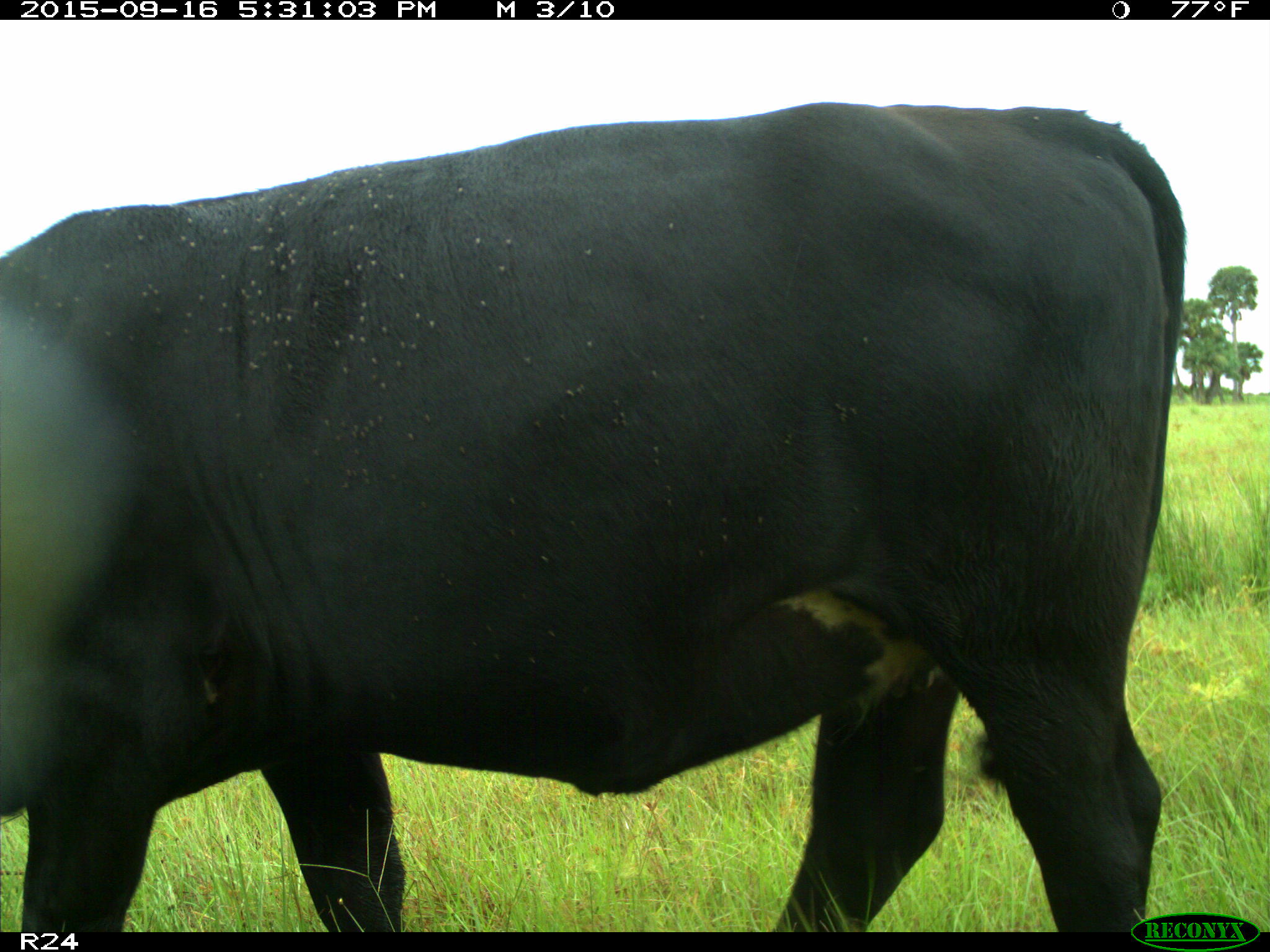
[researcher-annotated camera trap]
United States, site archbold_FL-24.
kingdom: Animalia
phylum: Chordata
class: Mammalia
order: Artiodactyla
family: Bovidae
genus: Bos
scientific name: Bos taurus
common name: domestic cow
Bos taurus (domestic cow).